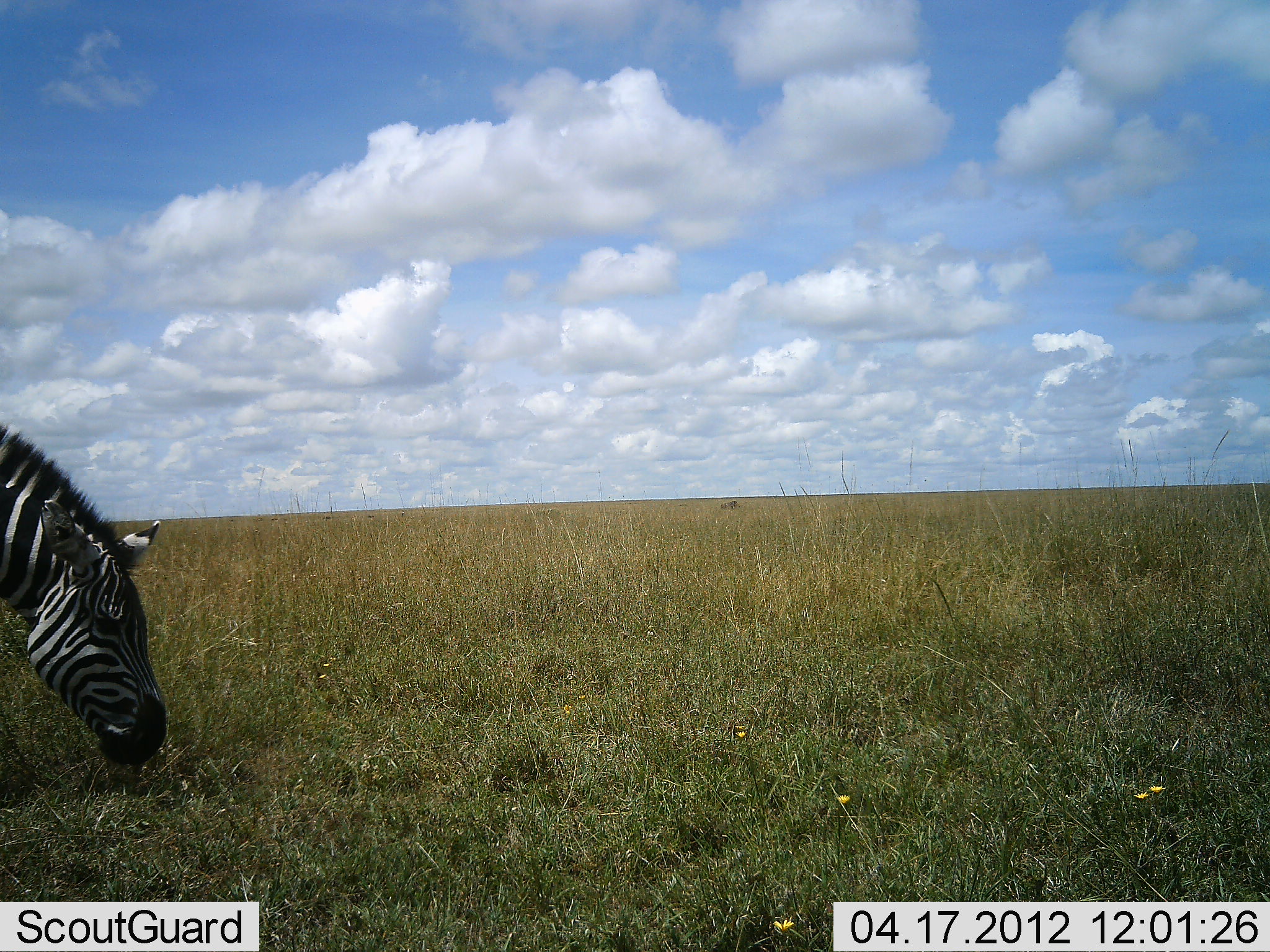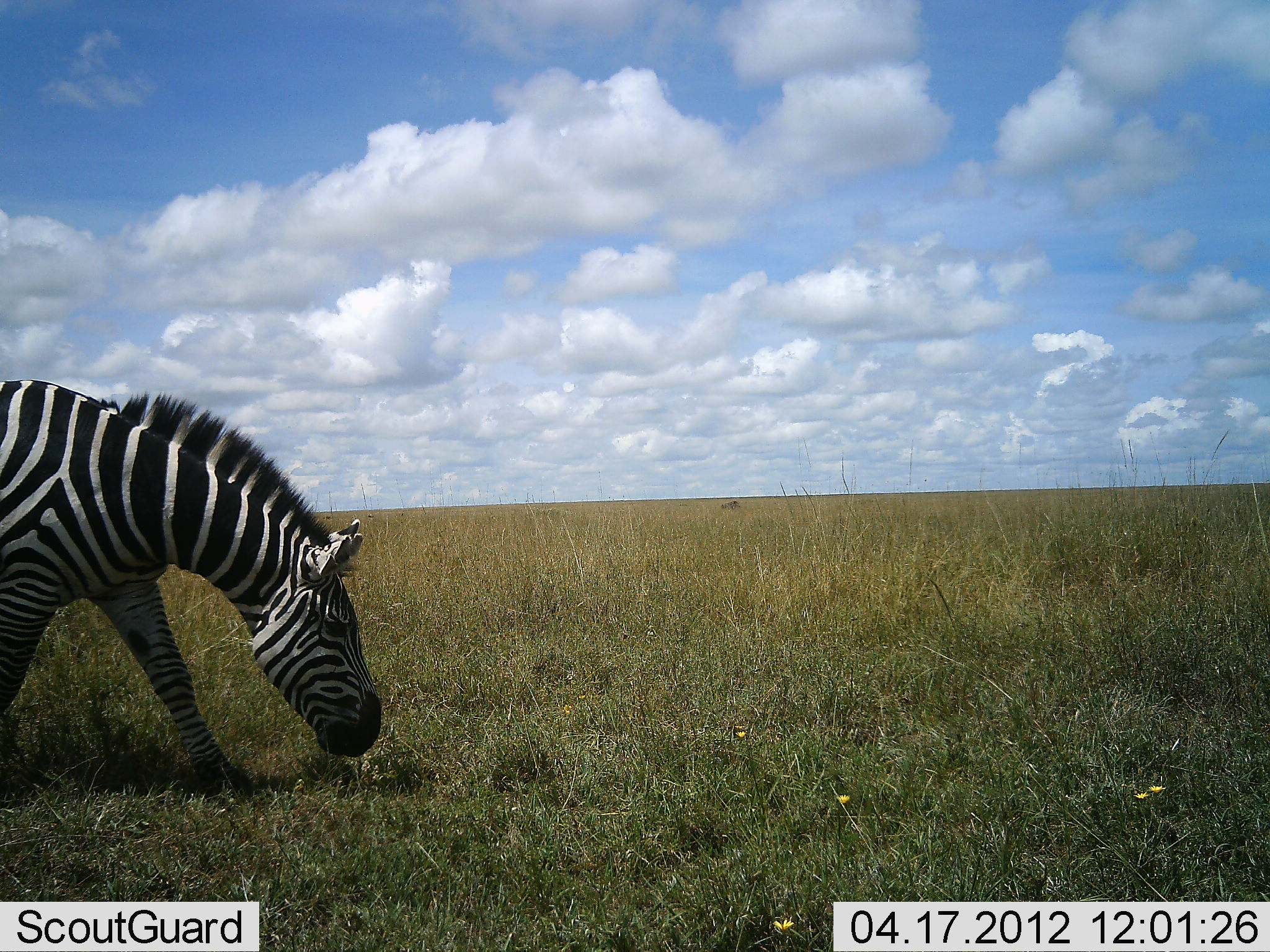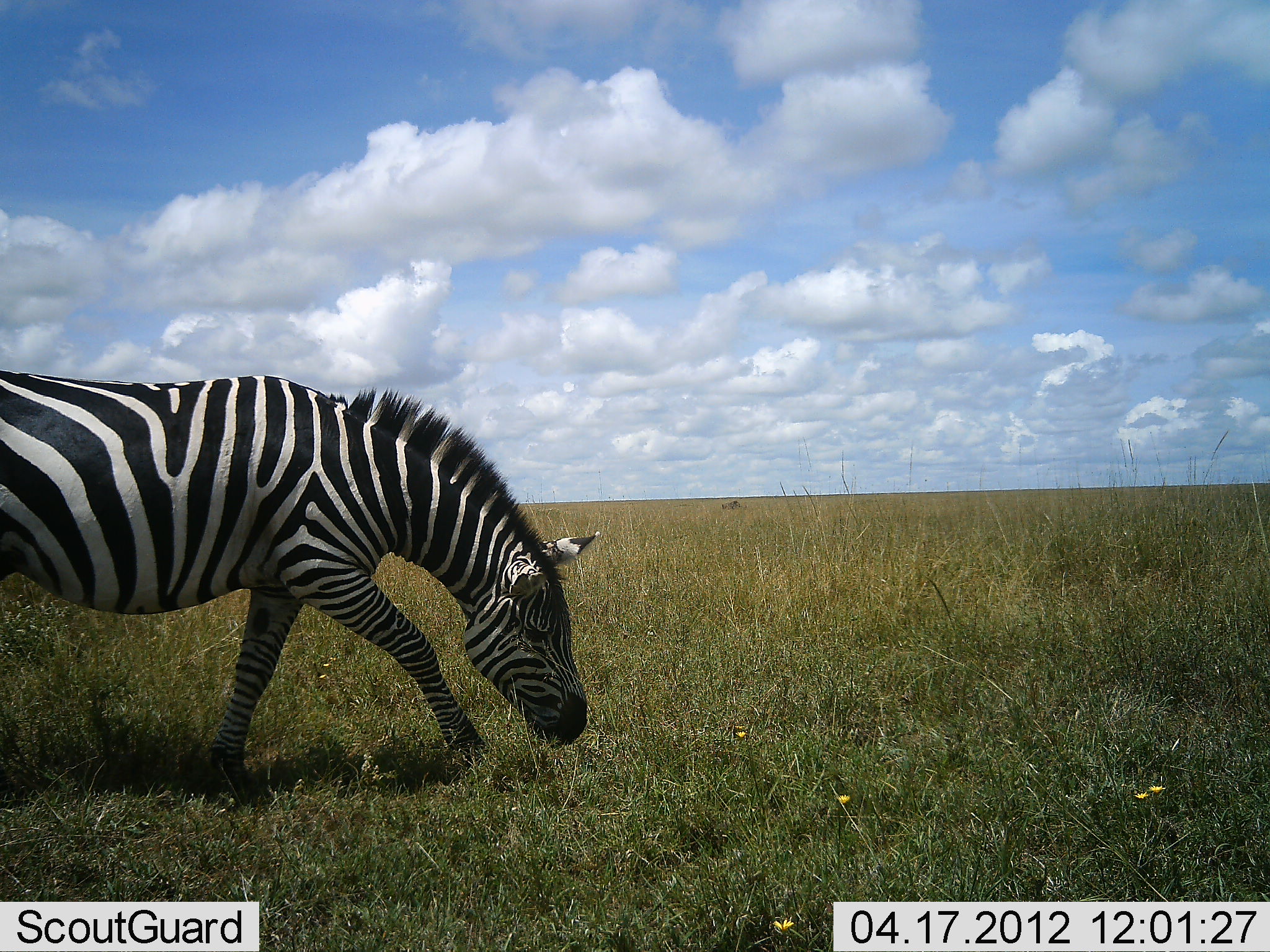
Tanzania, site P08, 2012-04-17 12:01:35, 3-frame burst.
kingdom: Animalia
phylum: Chordata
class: Mammalia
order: Perissodactyla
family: Equidae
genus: Equus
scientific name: Equus quagga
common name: plains zebra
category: zebra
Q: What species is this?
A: Zebra (plains zebra) (Equus quagga).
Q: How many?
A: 1.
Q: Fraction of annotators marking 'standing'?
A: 20%.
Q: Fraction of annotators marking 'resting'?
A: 0%.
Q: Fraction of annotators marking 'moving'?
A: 0%.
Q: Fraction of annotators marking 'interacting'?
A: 0%.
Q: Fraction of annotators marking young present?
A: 0%.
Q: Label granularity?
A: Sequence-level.